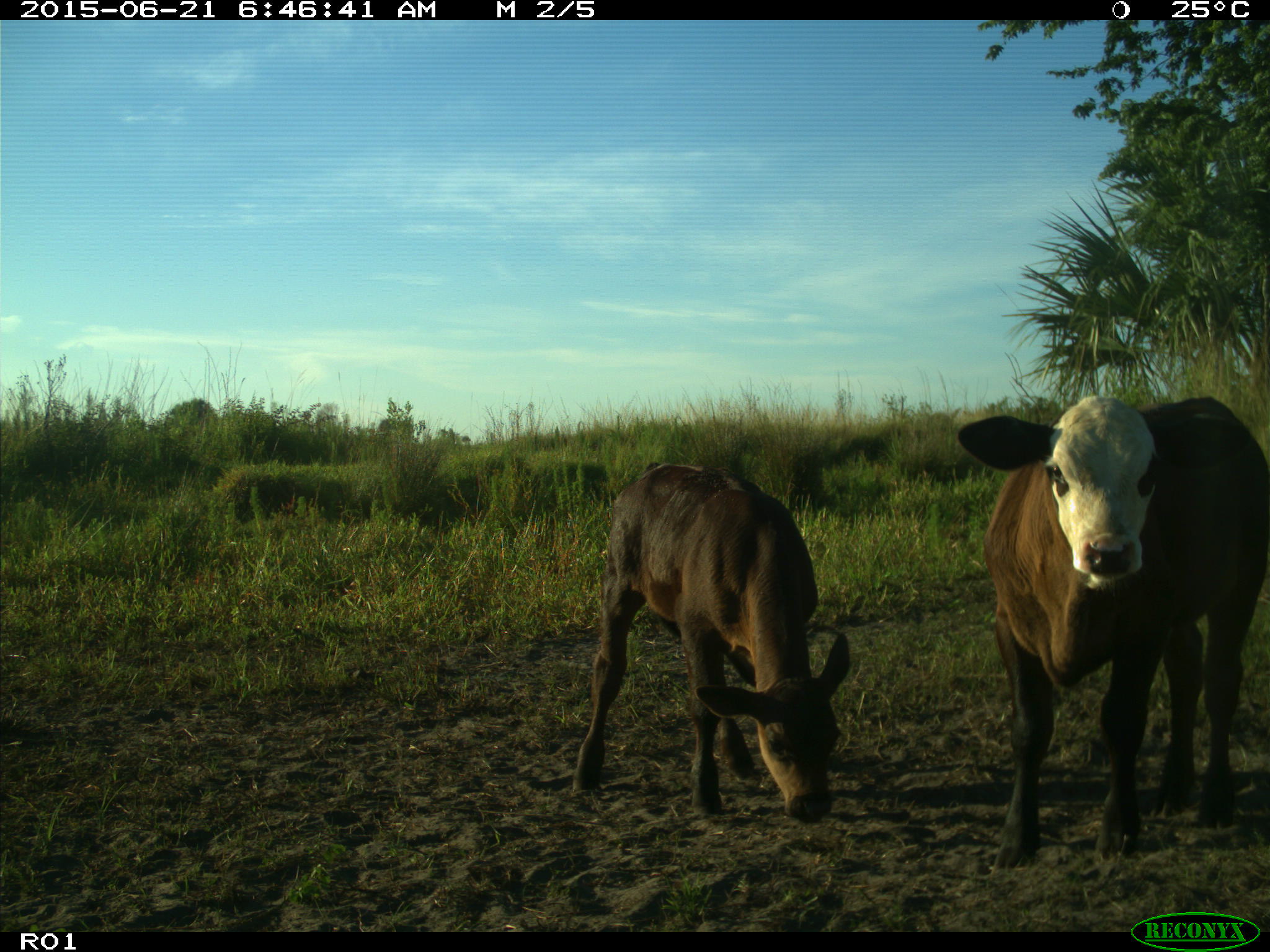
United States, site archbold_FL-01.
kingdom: Animalia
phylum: Chordata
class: Mammalia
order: Artiodactyla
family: Bovidae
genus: Bos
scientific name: Bos taurus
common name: domestic cow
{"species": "Bos taurus (domestic cow)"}